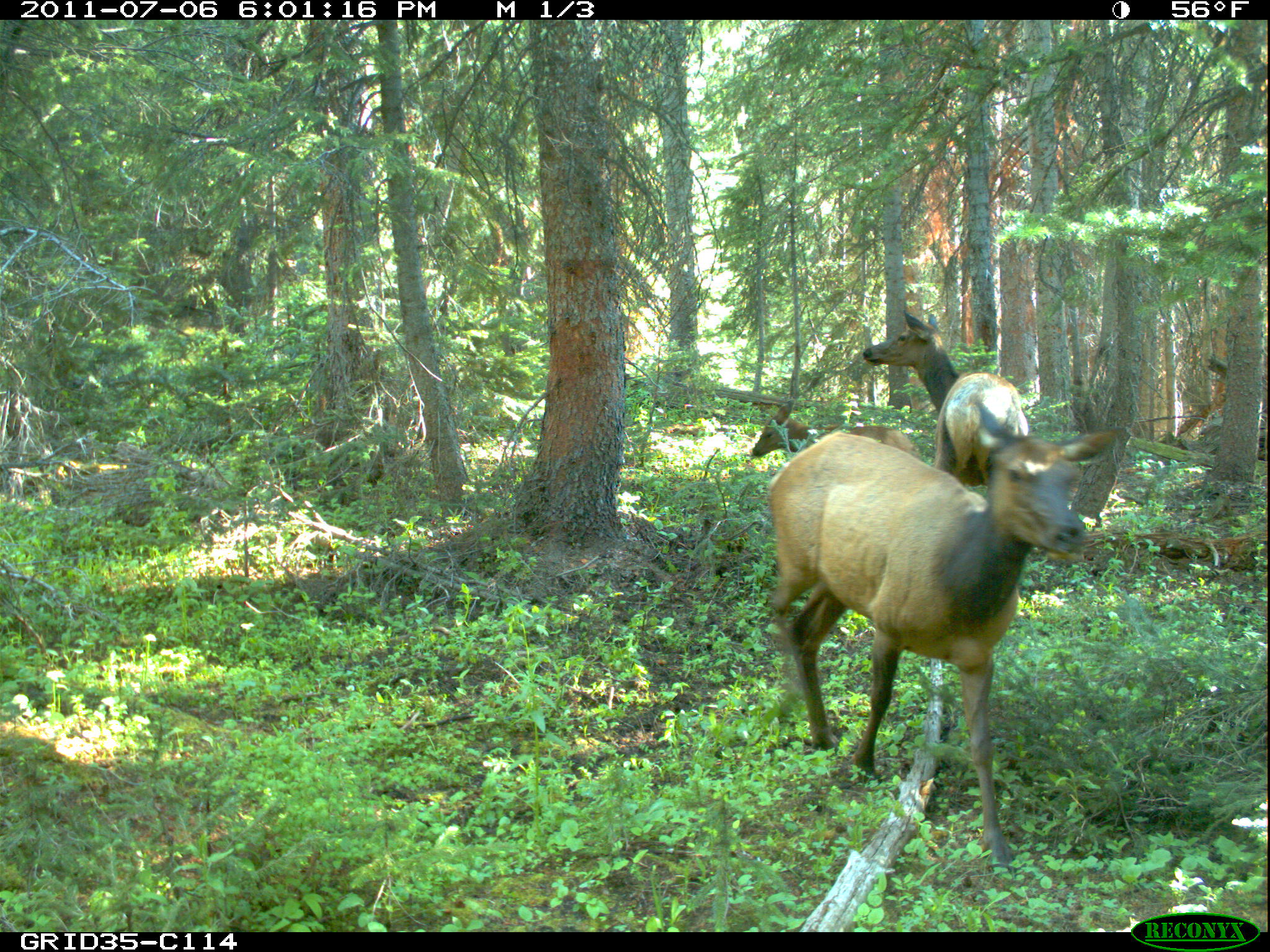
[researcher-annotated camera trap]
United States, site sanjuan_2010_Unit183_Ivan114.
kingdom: Animalia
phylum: Chordata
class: Mammalia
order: Artiodactyla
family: Cervidae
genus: Cervus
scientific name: Cervus elaphus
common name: red deer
Cervus elaphus (red deer).